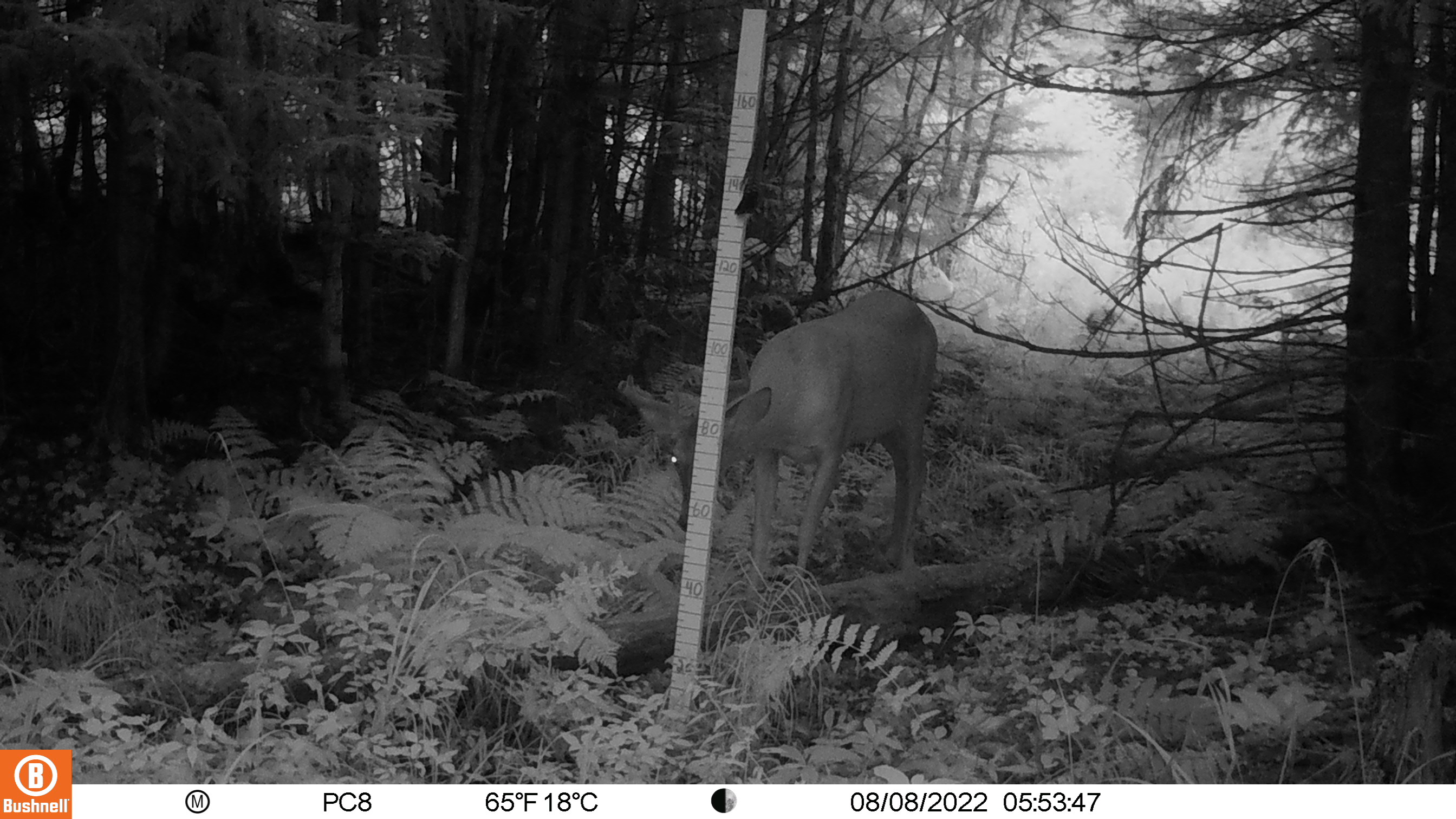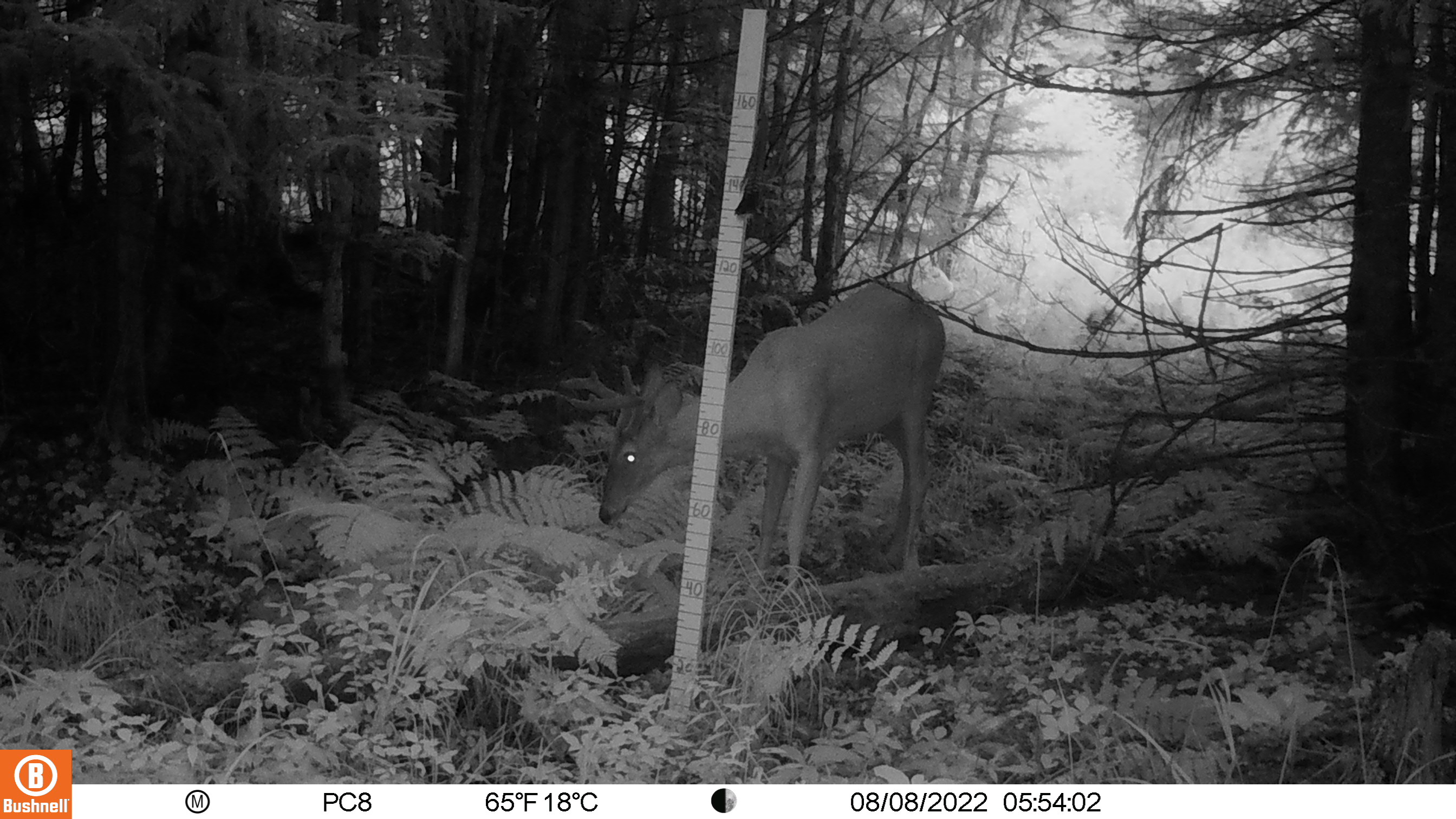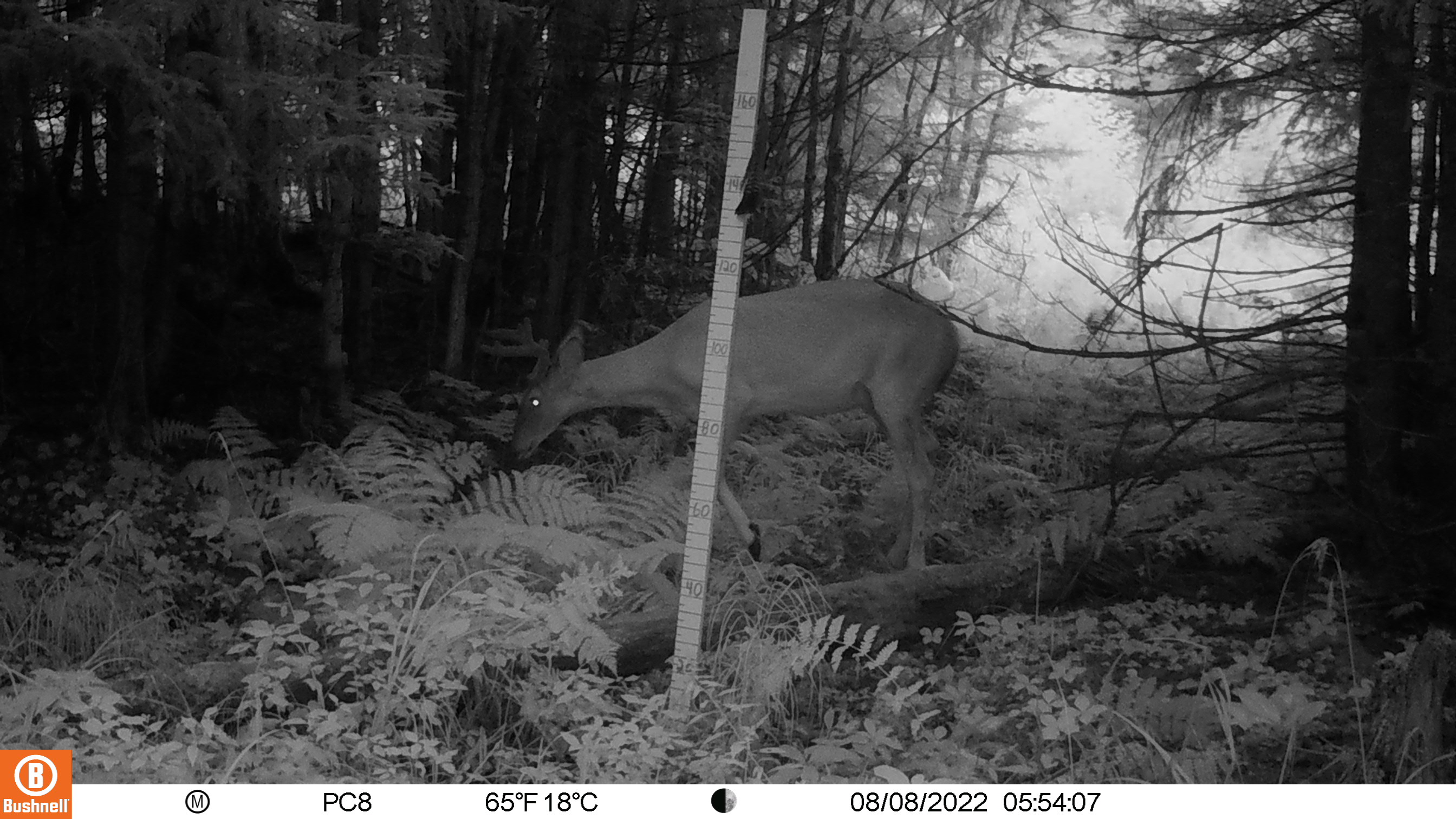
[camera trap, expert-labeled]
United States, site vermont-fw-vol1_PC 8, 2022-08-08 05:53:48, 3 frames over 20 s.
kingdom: Animalia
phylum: Chordata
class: Mammalia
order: Artiodactyla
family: Cervidae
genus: Odocoileus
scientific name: Odocoileus virginianus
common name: white-tailed deer